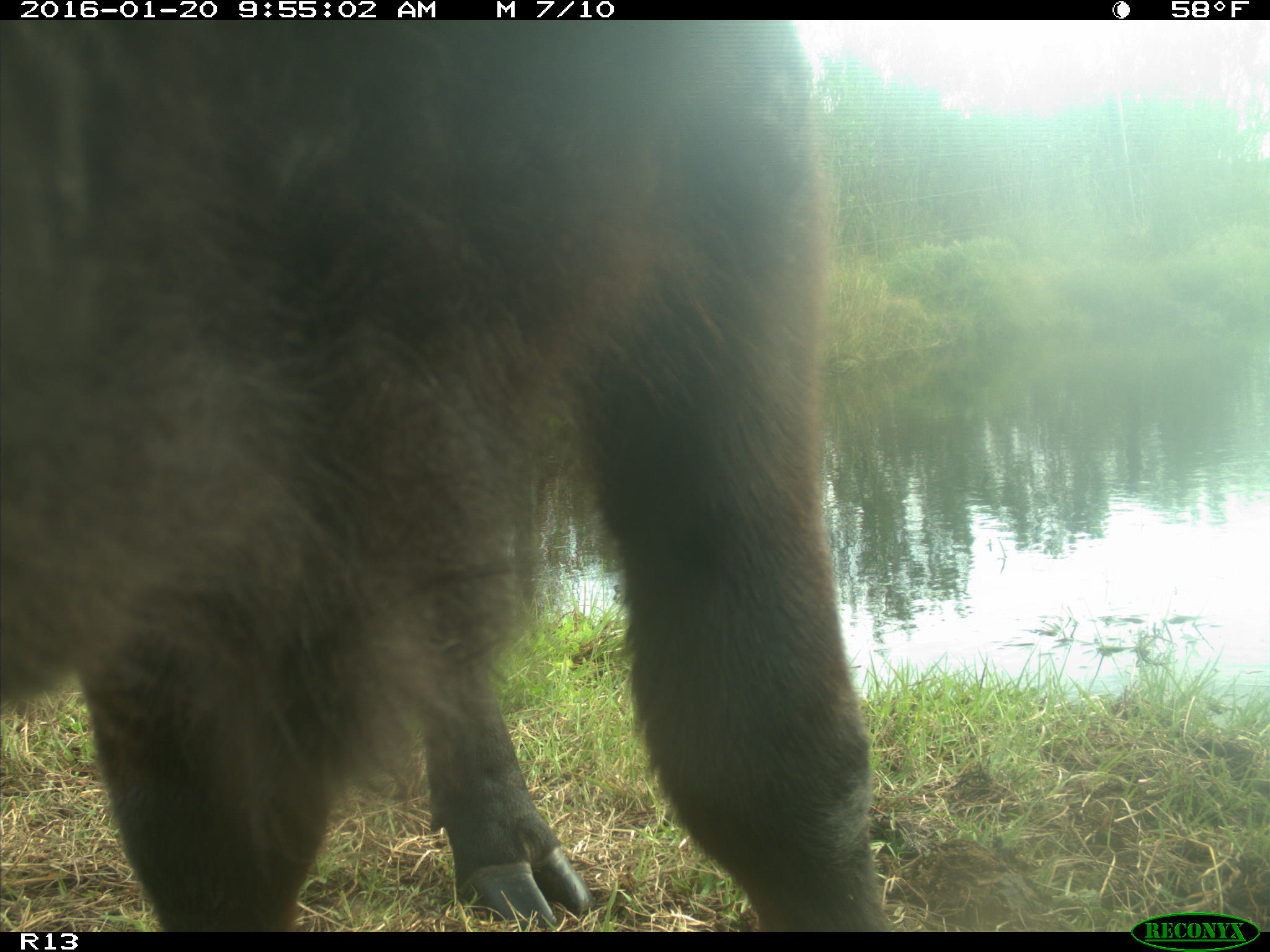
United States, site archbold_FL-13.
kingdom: Animalia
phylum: Chordata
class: Mammalia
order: Artiodactyla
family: Bovidae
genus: Bos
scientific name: Bos taurus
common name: domestic cow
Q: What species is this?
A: Bos taurus (domestic cow).